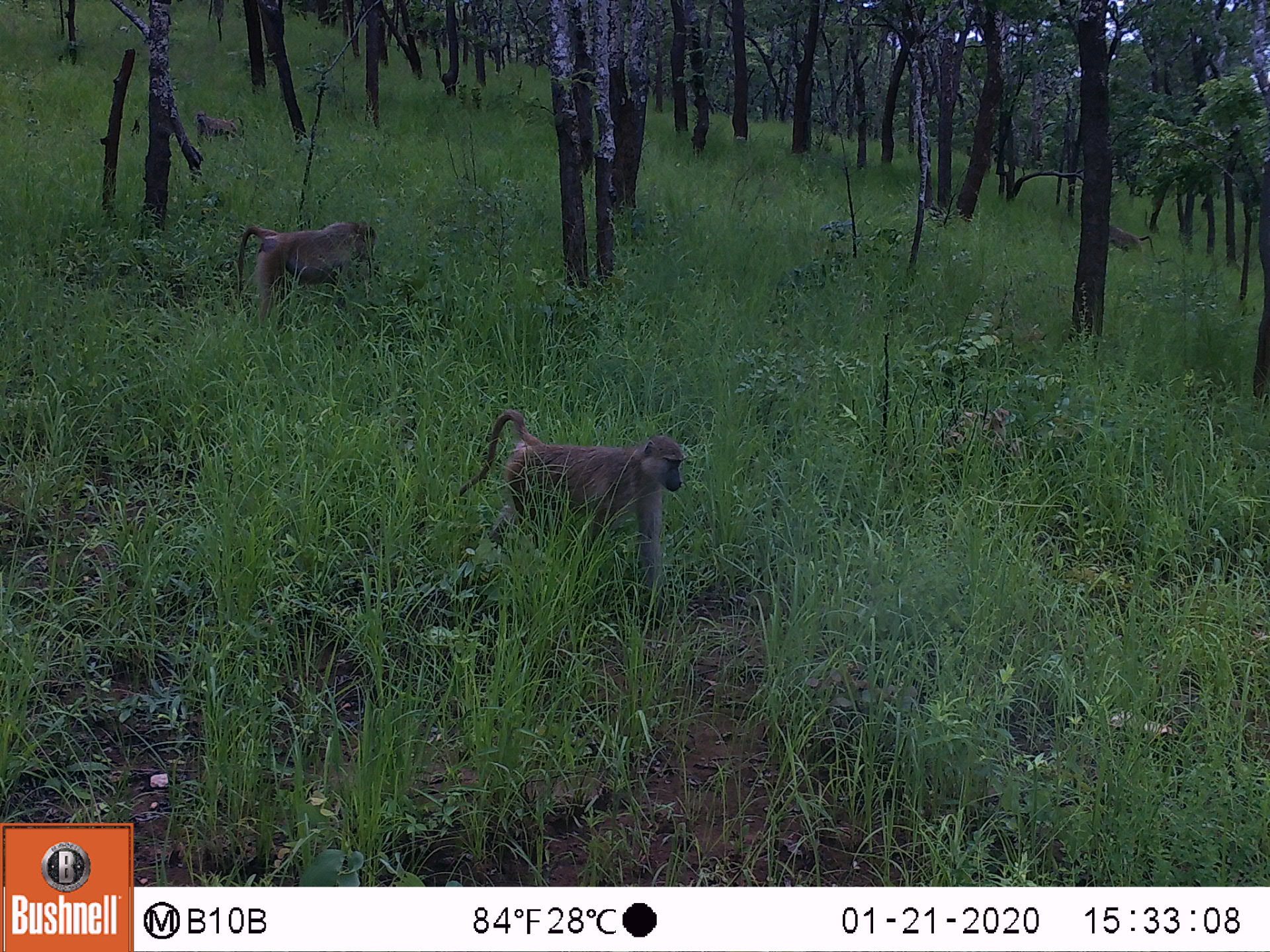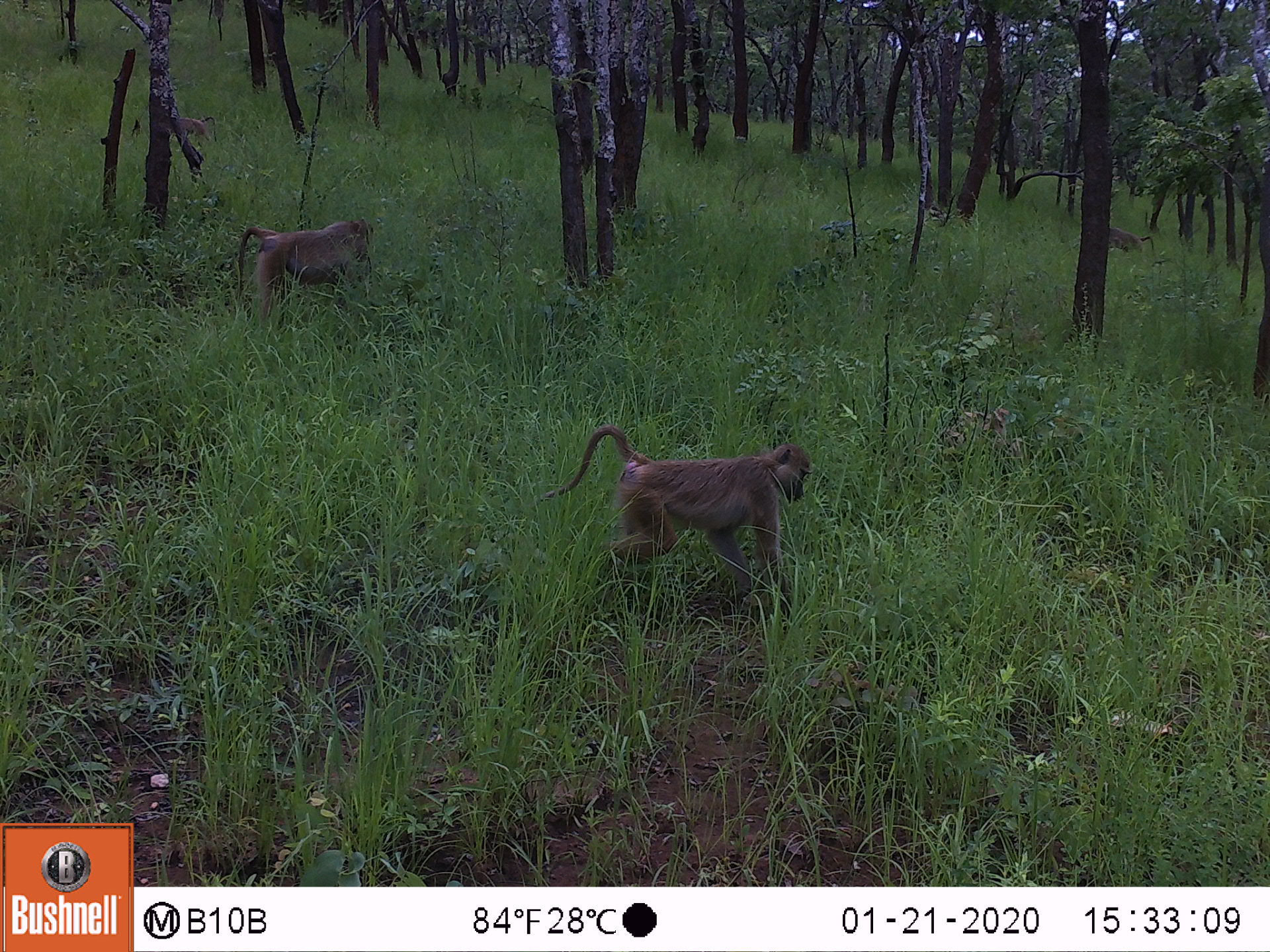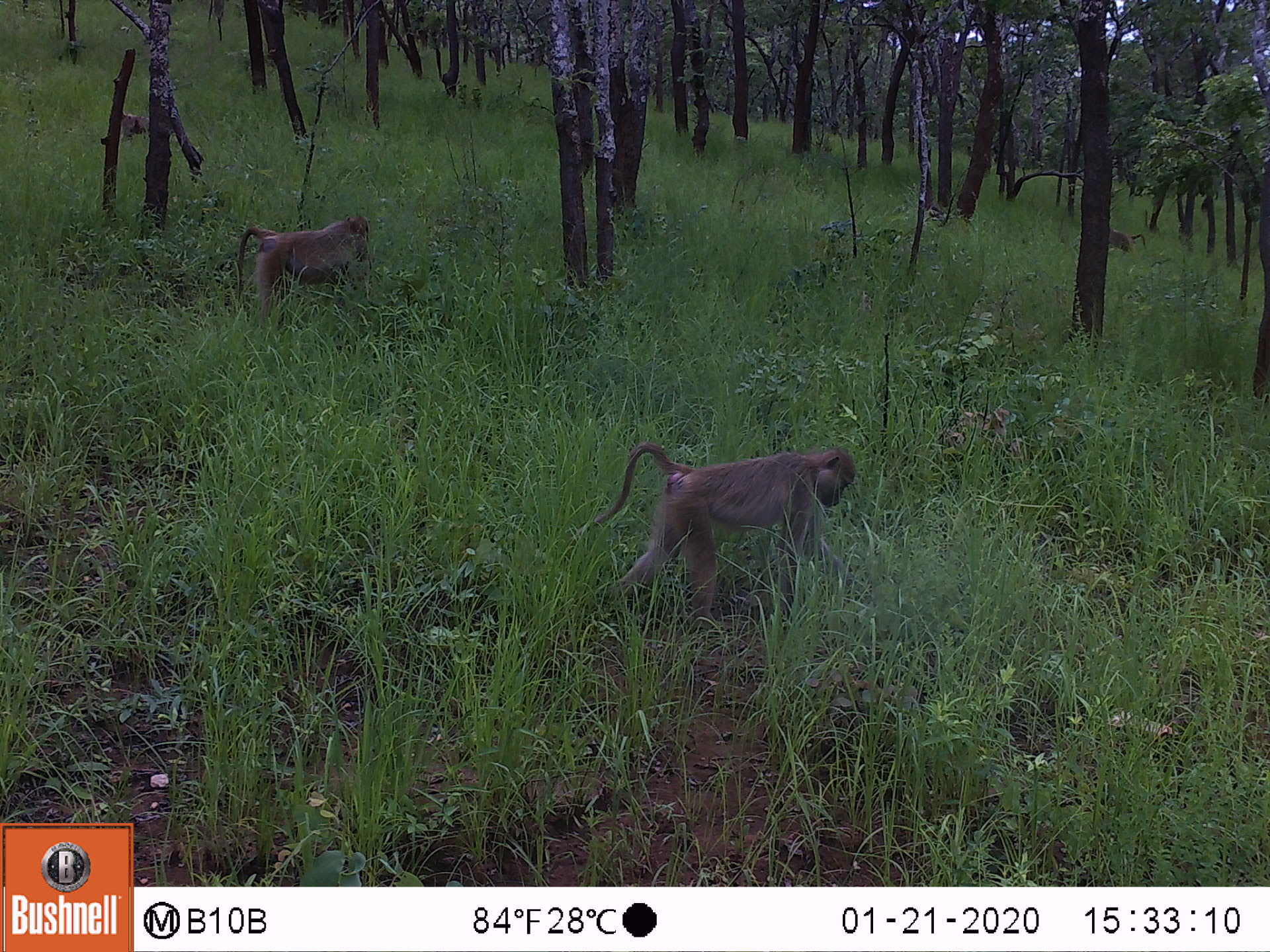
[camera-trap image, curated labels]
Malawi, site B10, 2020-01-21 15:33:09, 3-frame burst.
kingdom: Animalia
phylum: Chordata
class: Mammalia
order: Primates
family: Cercopithecidae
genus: Papio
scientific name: Papio cynocephalus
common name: yellow baboon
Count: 4.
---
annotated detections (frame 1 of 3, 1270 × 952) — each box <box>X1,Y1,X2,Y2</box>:
yellow baboon: <box>455,402,683,585</box>; <box>231,218,386,326</box>; <box>1103,219,1158,268</box>; <box>189,102,244,149</box>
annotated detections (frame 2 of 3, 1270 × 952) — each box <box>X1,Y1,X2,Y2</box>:
yellow baboon: <box>543,421,821,591</box>; <box>231,214,378,320</box>; <box>1106,215,1158,266</box>; <box>170,108,219,150</box>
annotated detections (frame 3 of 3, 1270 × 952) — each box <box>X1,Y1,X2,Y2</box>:
yellow baboon: <box>575,436,862,613</box>; <box>231,207,373,315</box>; <box>1106,226,1155,259</box>; <box>116,98,147,140</box>